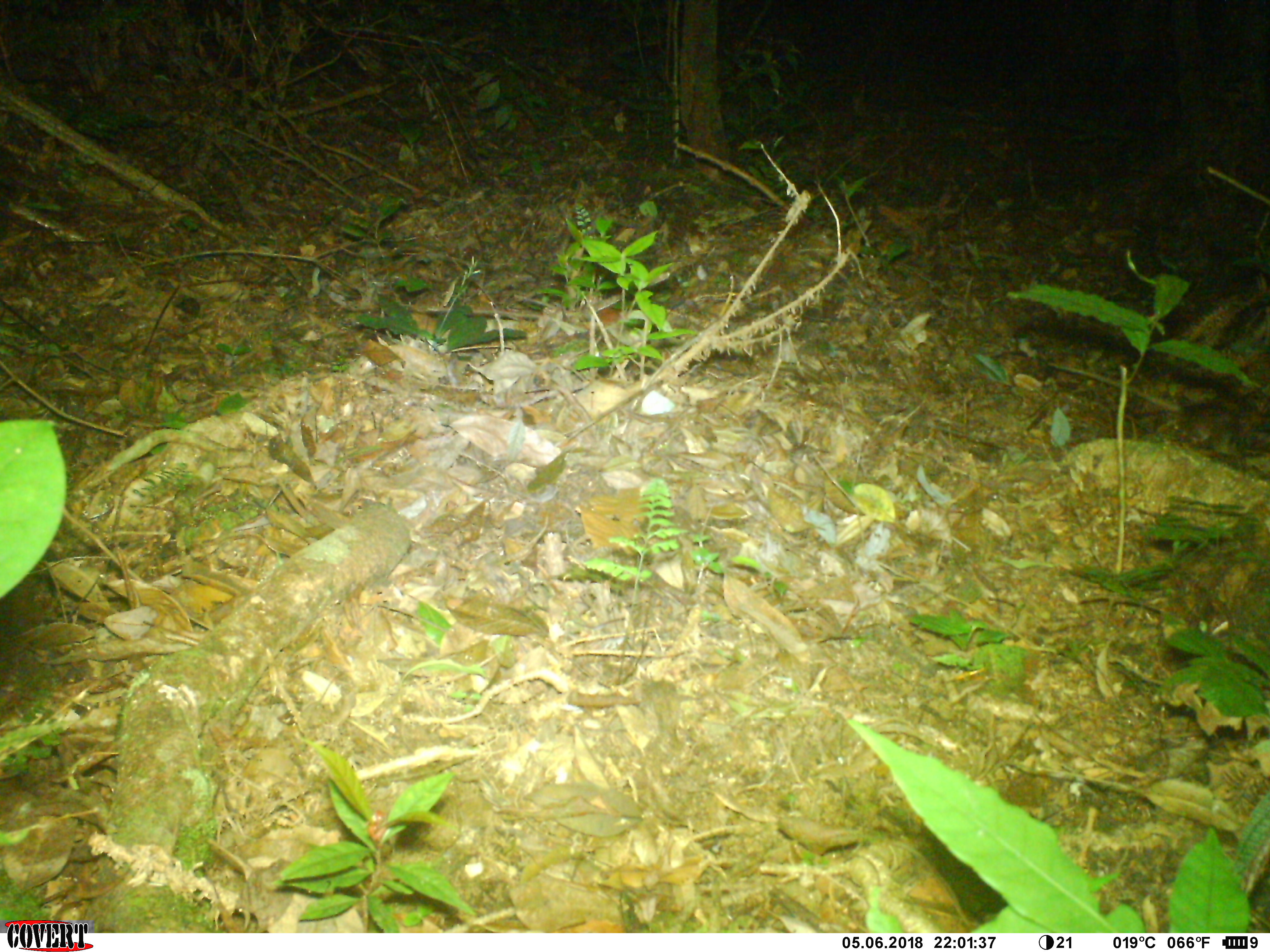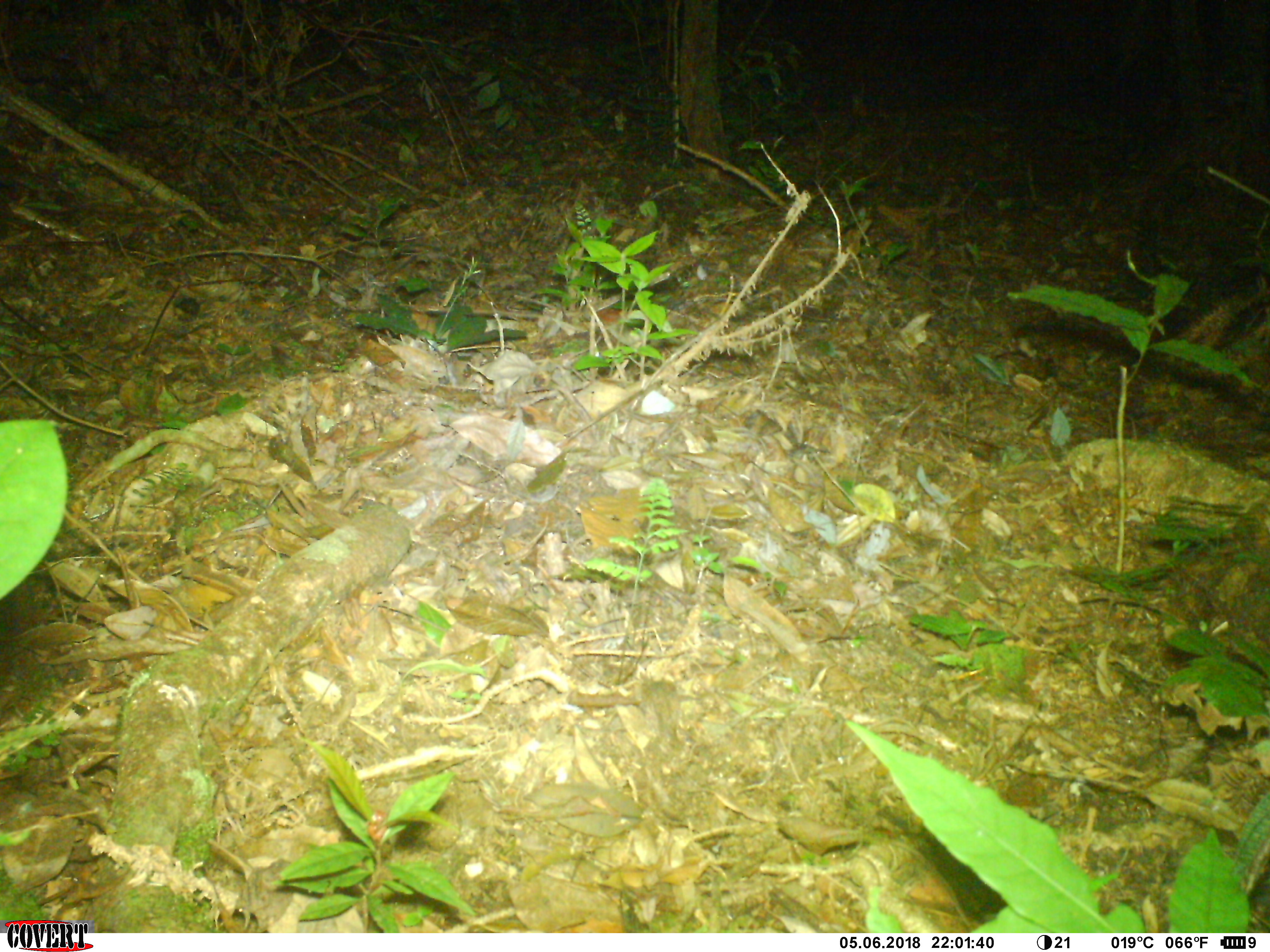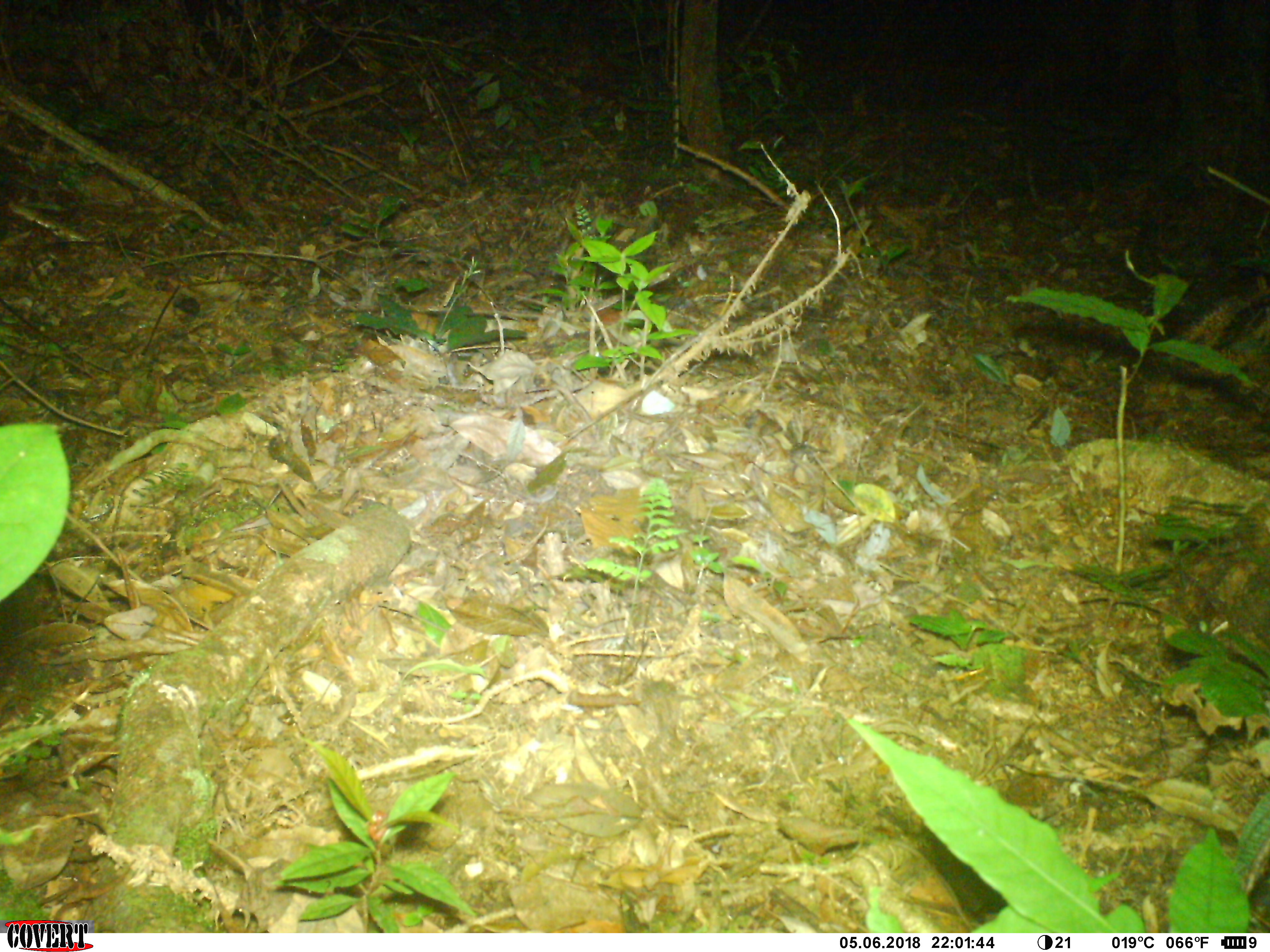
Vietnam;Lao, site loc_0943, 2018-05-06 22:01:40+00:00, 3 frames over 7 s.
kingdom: Animalia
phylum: Chordata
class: Mammalia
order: Rodentia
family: Muridae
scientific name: Muridae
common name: old-world mice and rats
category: unidentified murid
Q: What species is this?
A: Unidentified murid (old-world mice and rats) (Muridae).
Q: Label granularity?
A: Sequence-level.